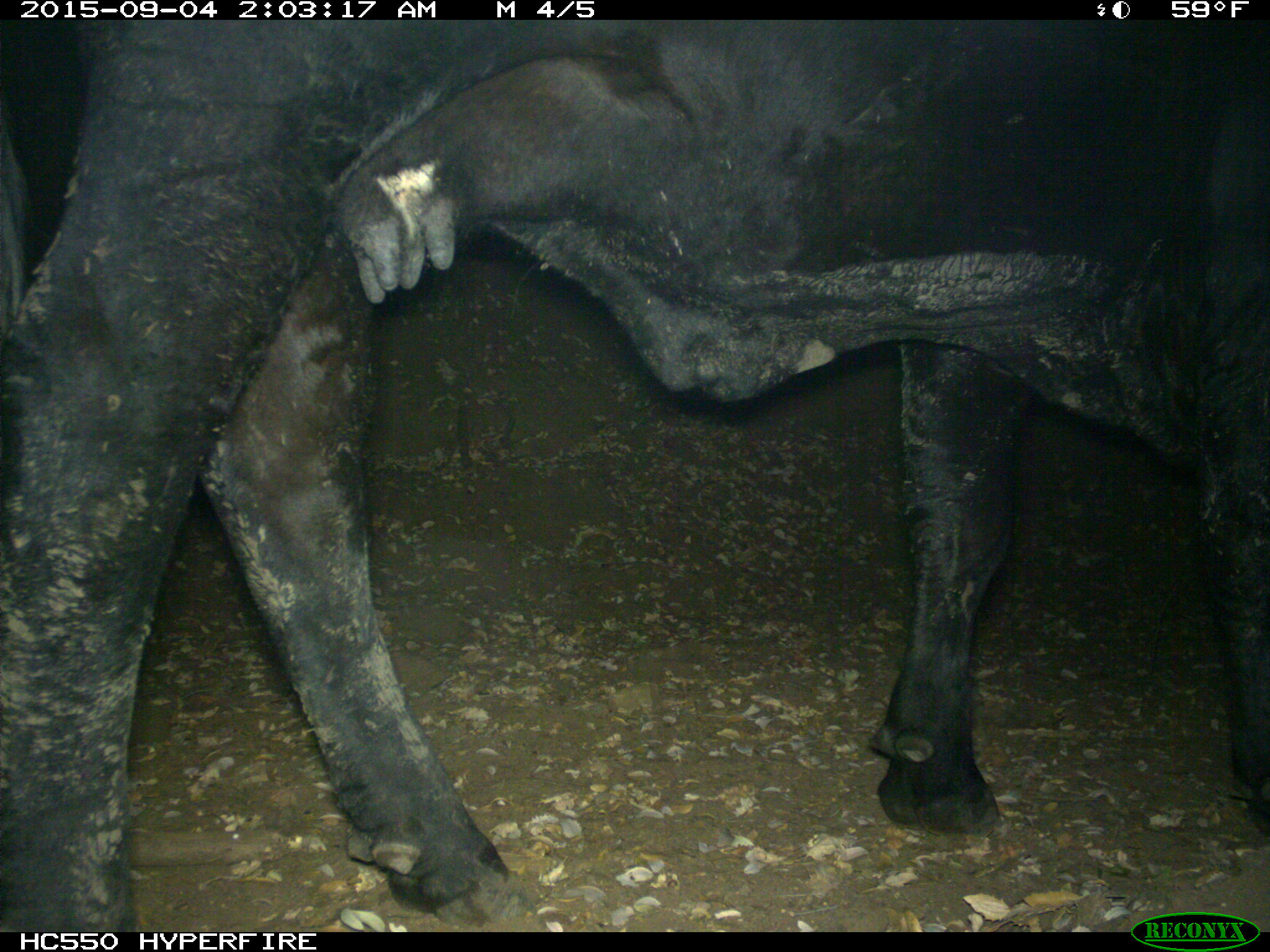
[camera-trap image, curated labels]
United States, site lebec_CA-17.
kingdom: Animalia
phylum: Chordata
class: Mammalia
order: Artiodactyla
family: Bovidae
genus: Bos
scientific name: Bos taurus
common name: domestic cow